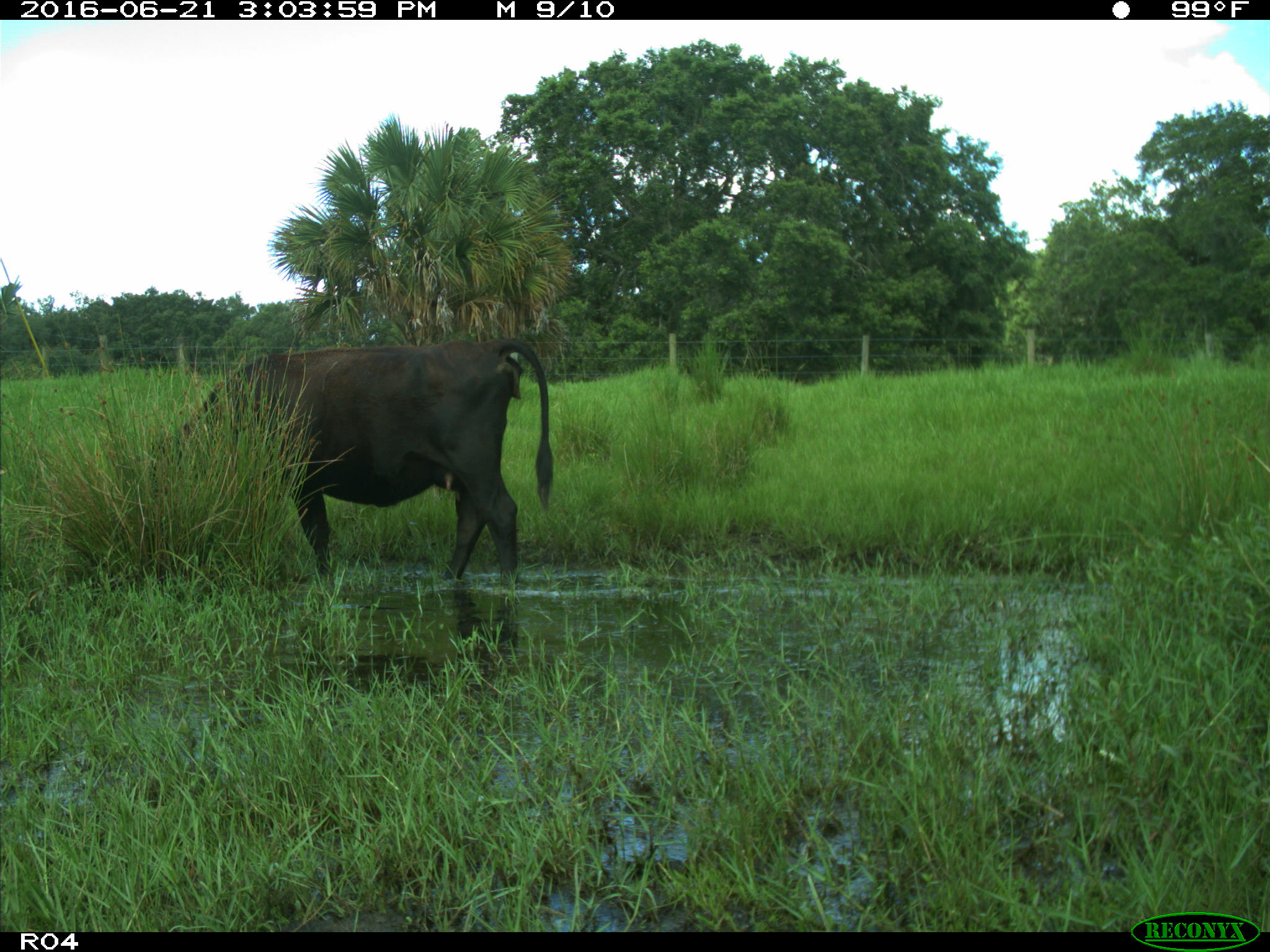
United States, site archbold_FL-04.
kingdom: Animalia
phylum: Chordata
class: Mammalia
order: Artiodactyla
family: Bovidae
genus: Bos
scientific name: Bos taurus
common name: domestic cow